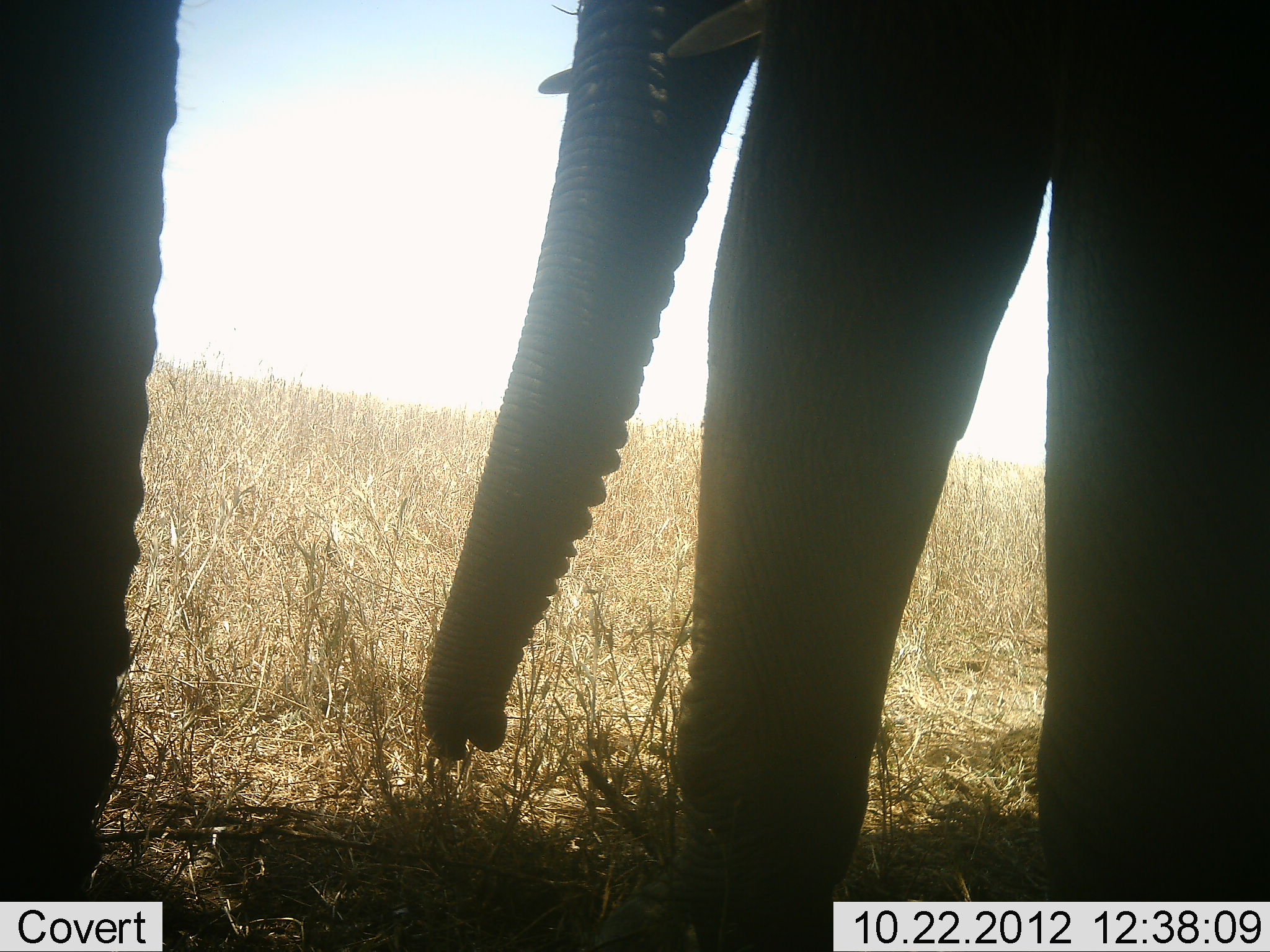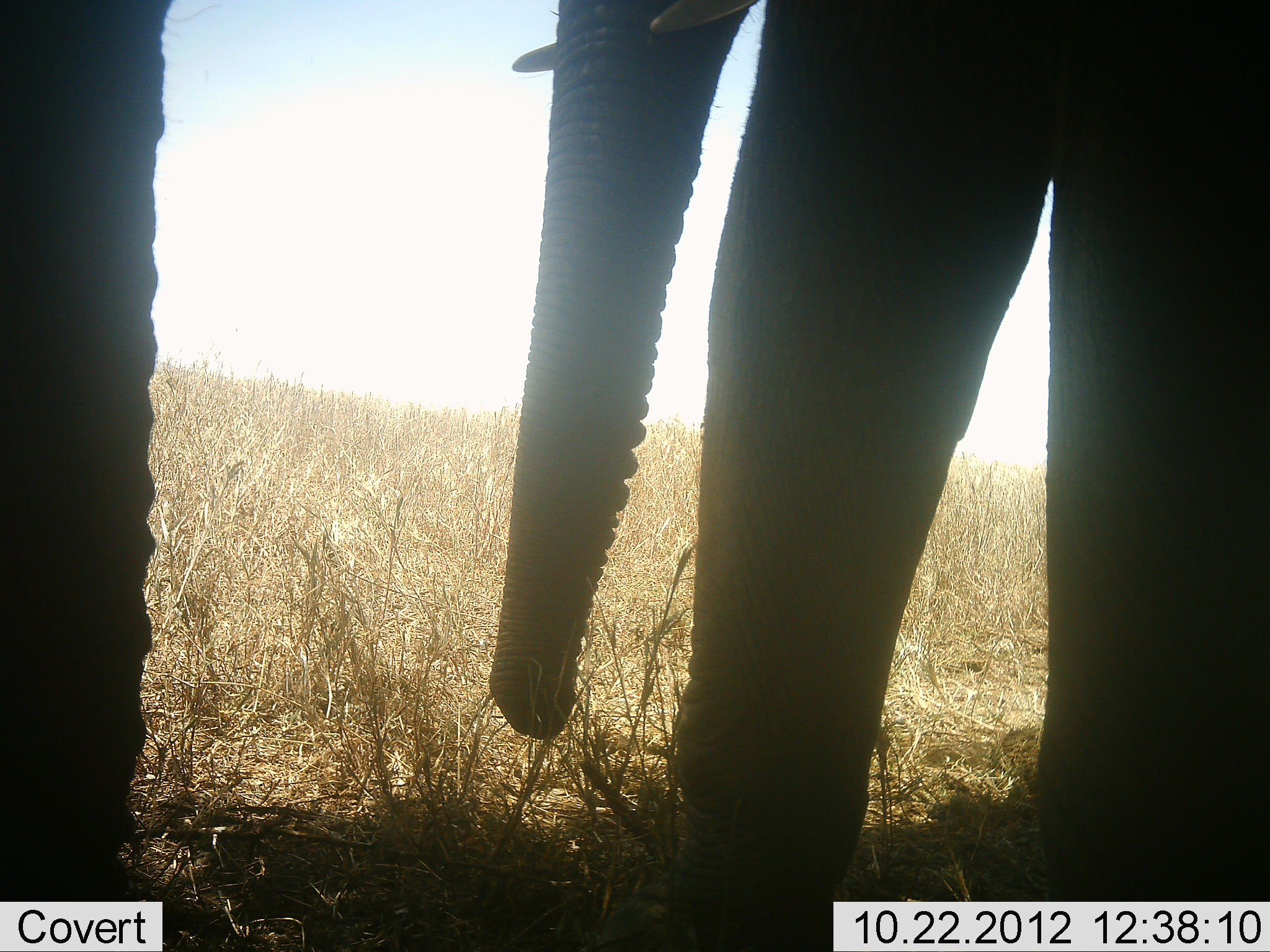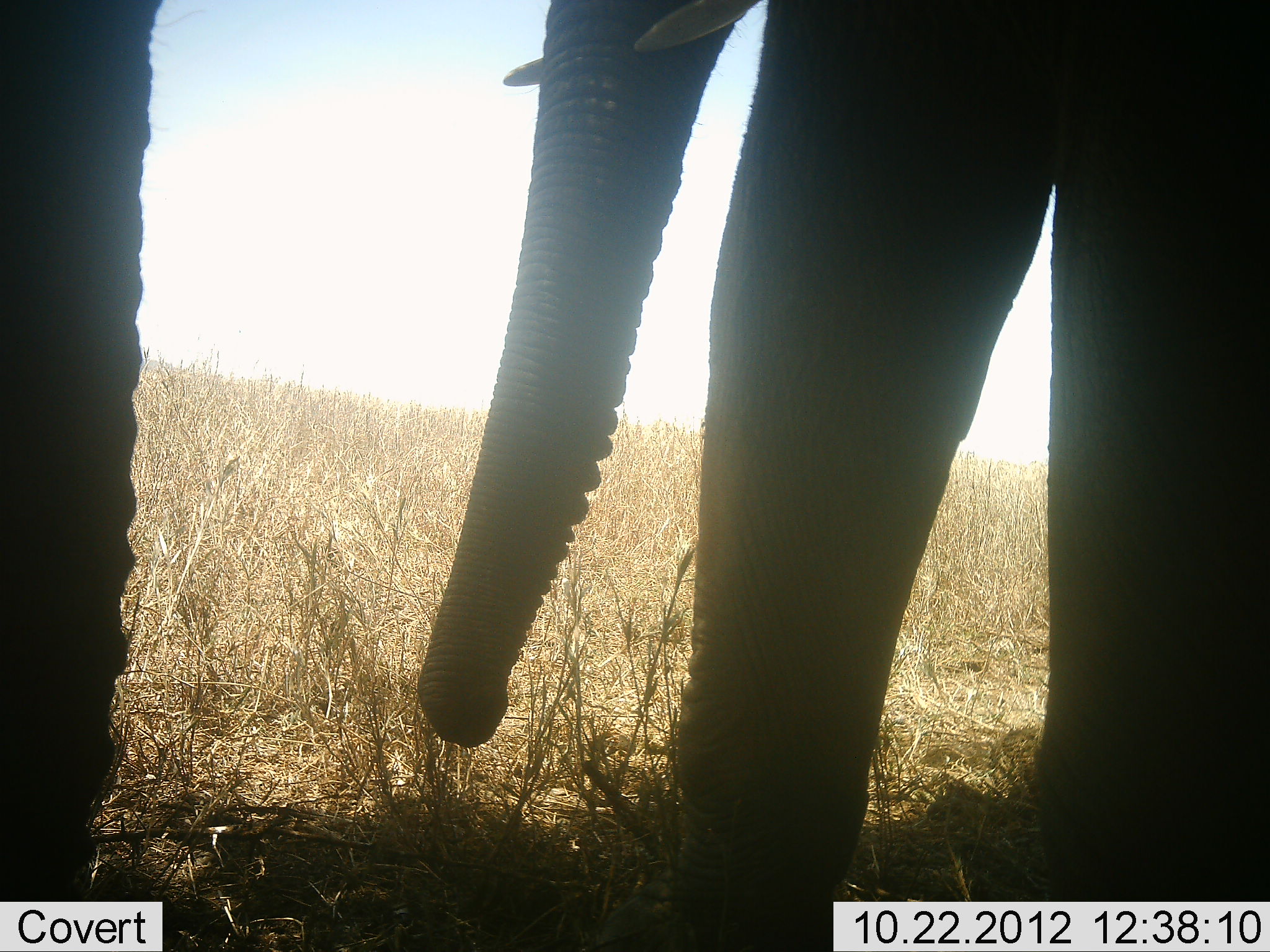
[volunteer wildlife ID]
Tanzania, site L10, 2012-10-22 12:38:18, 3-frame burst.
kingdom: Animalia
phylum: Chordata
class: Mammalia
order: Proboscidea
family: Elephantidae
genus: Loxodonta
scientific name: Loxodonta africana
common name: african bush elephant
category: elephant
Elephant (african bush elephant) (Loxodonta africana), count 2. Behavior (volunteer vote fractions): standing 67%, resting 11%, moving 0%, interacting 0%. Young present (vote fraction): 0%. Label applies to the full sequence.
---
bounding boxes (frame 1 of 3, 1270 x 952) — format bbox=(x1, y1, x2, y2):
animal: bbox=(415, 0, 1269, 952); bbox=(1, 0, 185, 951)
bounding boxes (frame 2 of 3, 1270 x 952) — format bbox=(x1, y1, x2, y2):
animal: bbox=(488, 2, 1270, 952); bbox=(0, 0, 174, 951)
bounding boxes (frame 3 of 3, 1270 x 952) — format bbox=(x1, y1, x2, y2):
animal: bbox=(414, 1, 1270, 952); bbox=(0, 0, 159, 951)